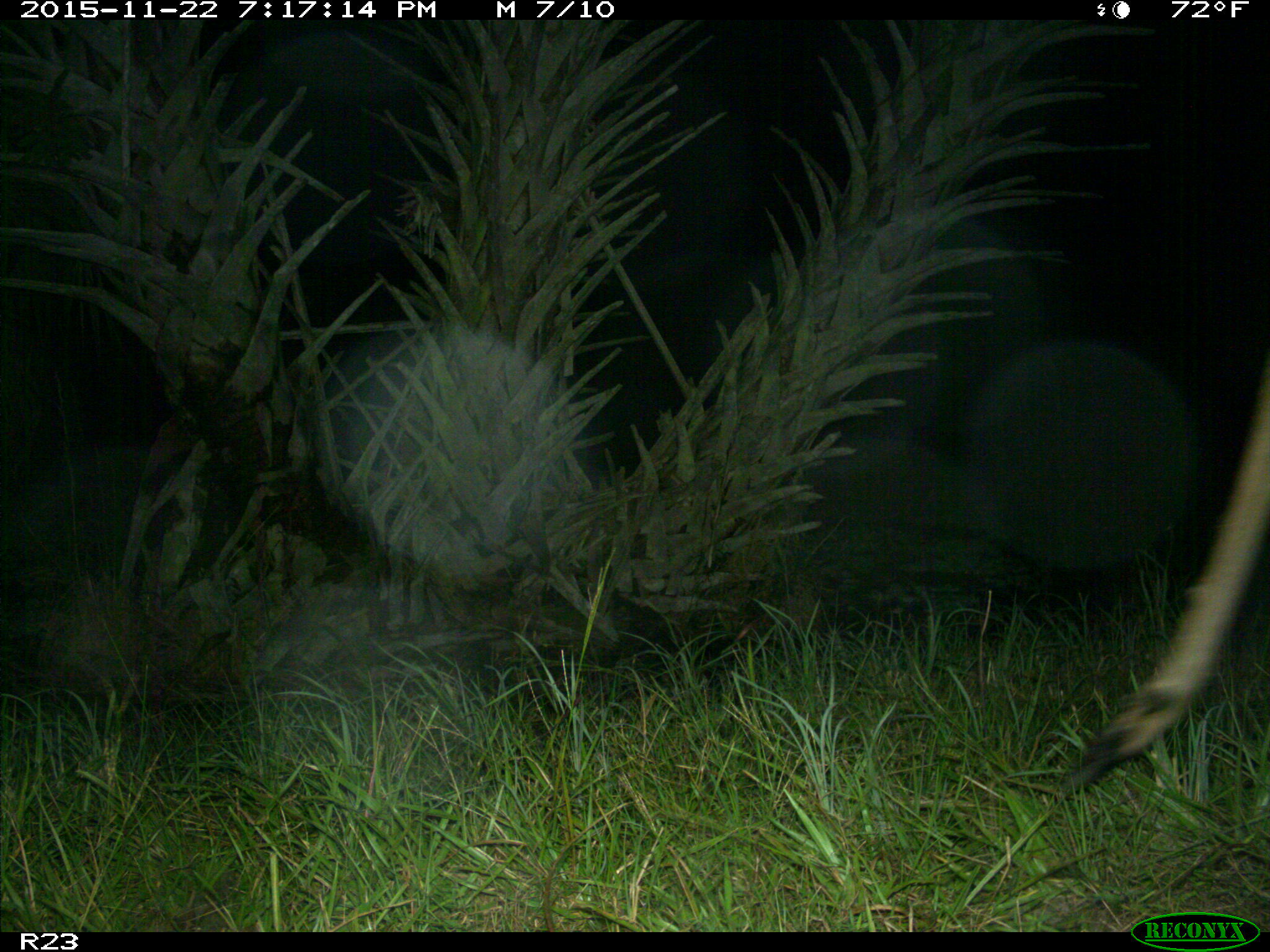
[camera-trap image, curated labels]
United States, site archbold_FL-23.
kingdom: Animalia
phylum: Chordata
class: Mammalia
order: Artiodactyla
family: Cervidae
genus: Odocoileus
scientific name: Odocoileus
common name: deer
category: unidentified deer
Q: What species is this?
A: Unidentified deer (deer) (Odocoileus).